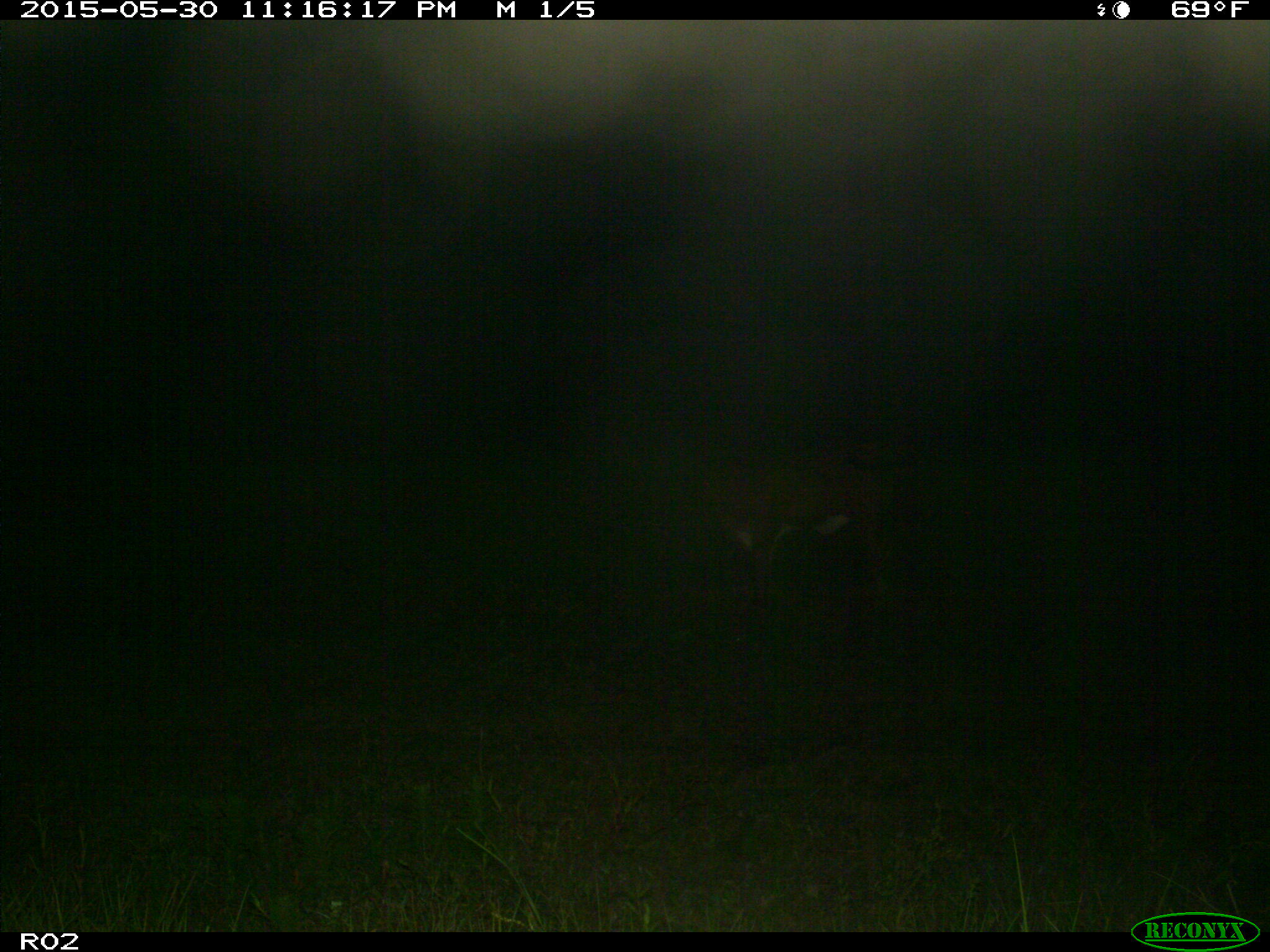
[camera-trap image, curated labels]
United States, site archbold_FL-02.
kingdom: Animalia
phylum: Chordata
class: Mammalia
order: Artiodactyla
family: Bovidae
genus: Bos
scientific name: Bos taurus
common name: domestic cow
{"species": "Bos taurus (domestic cow)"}